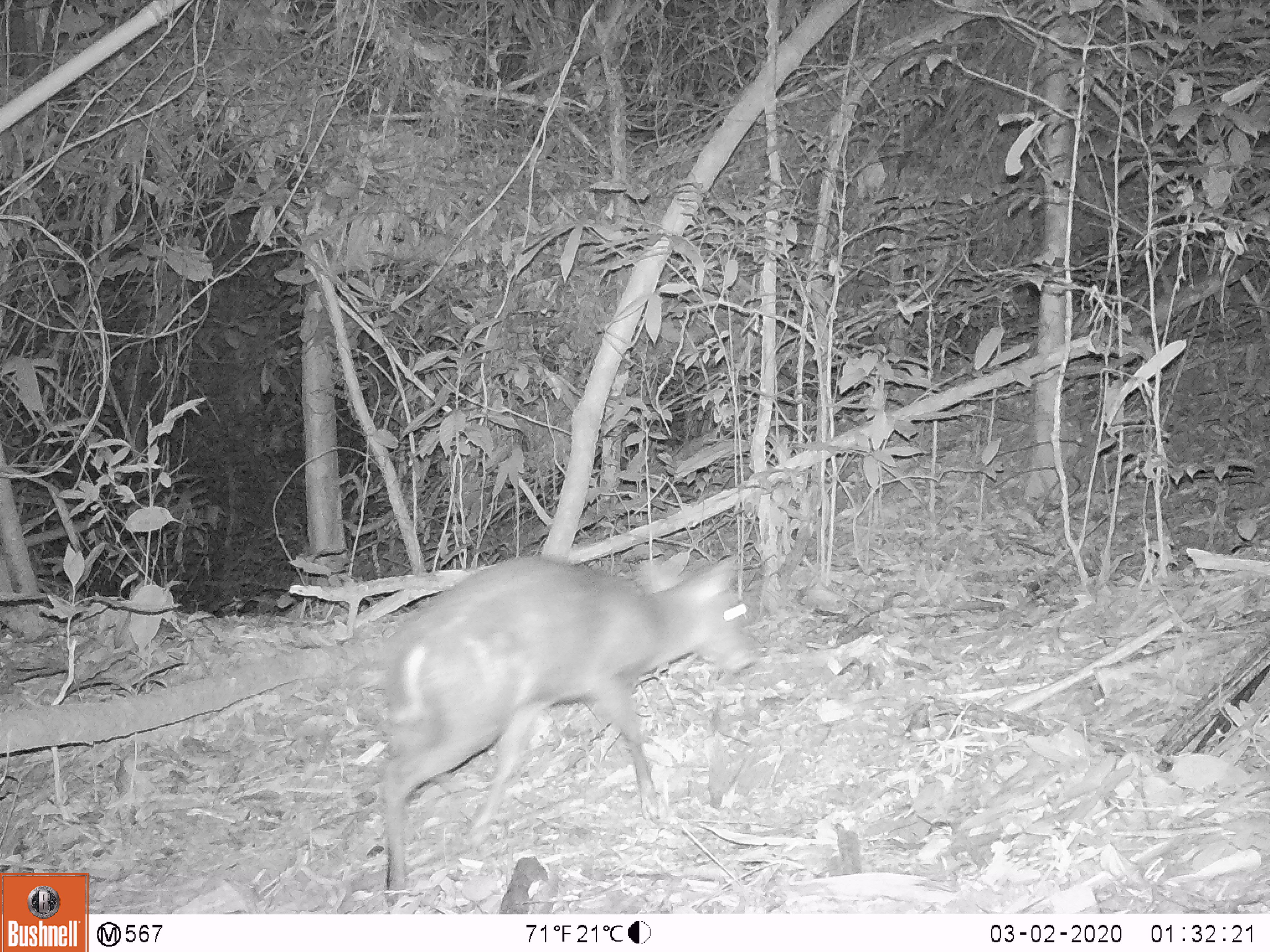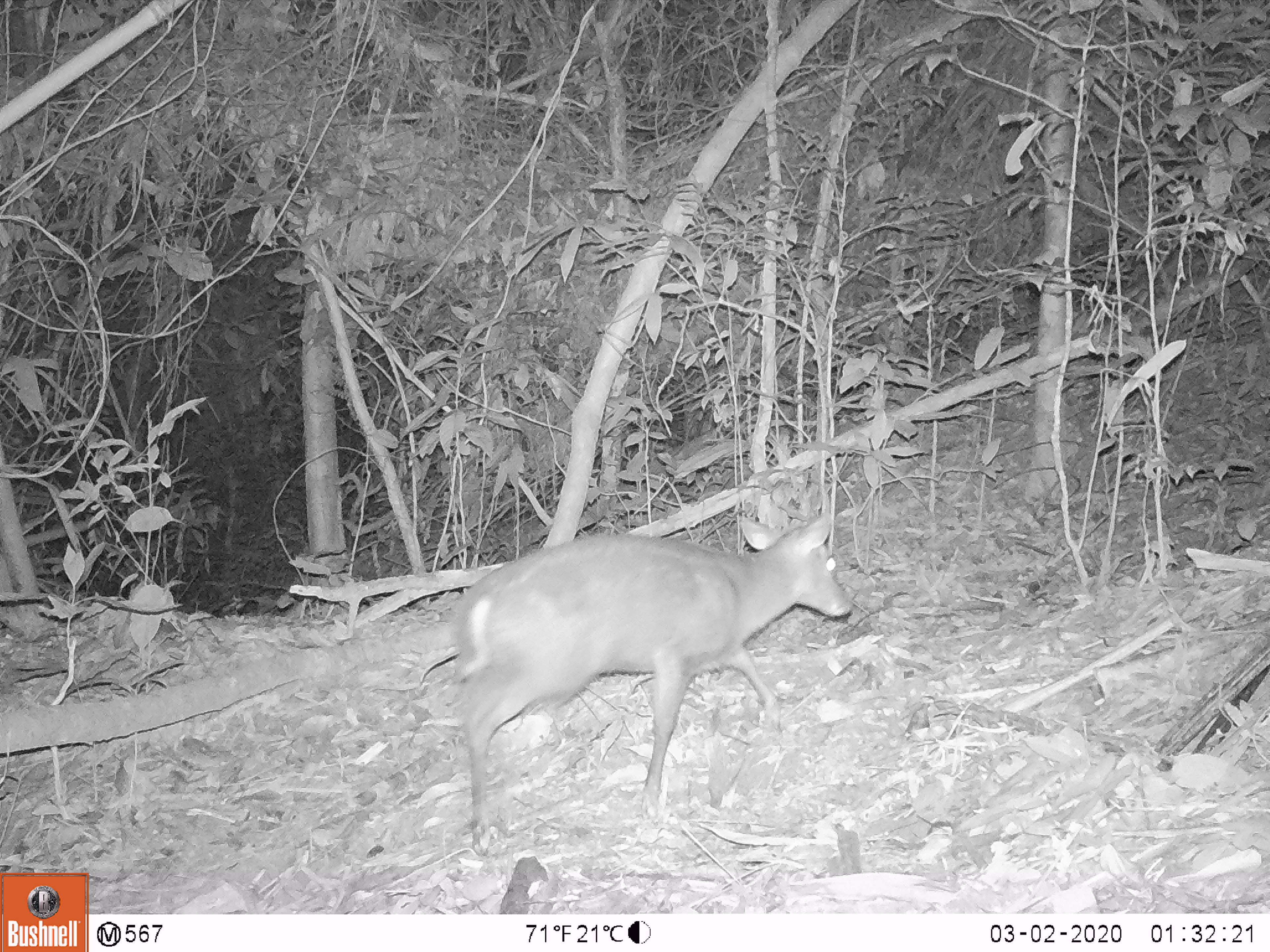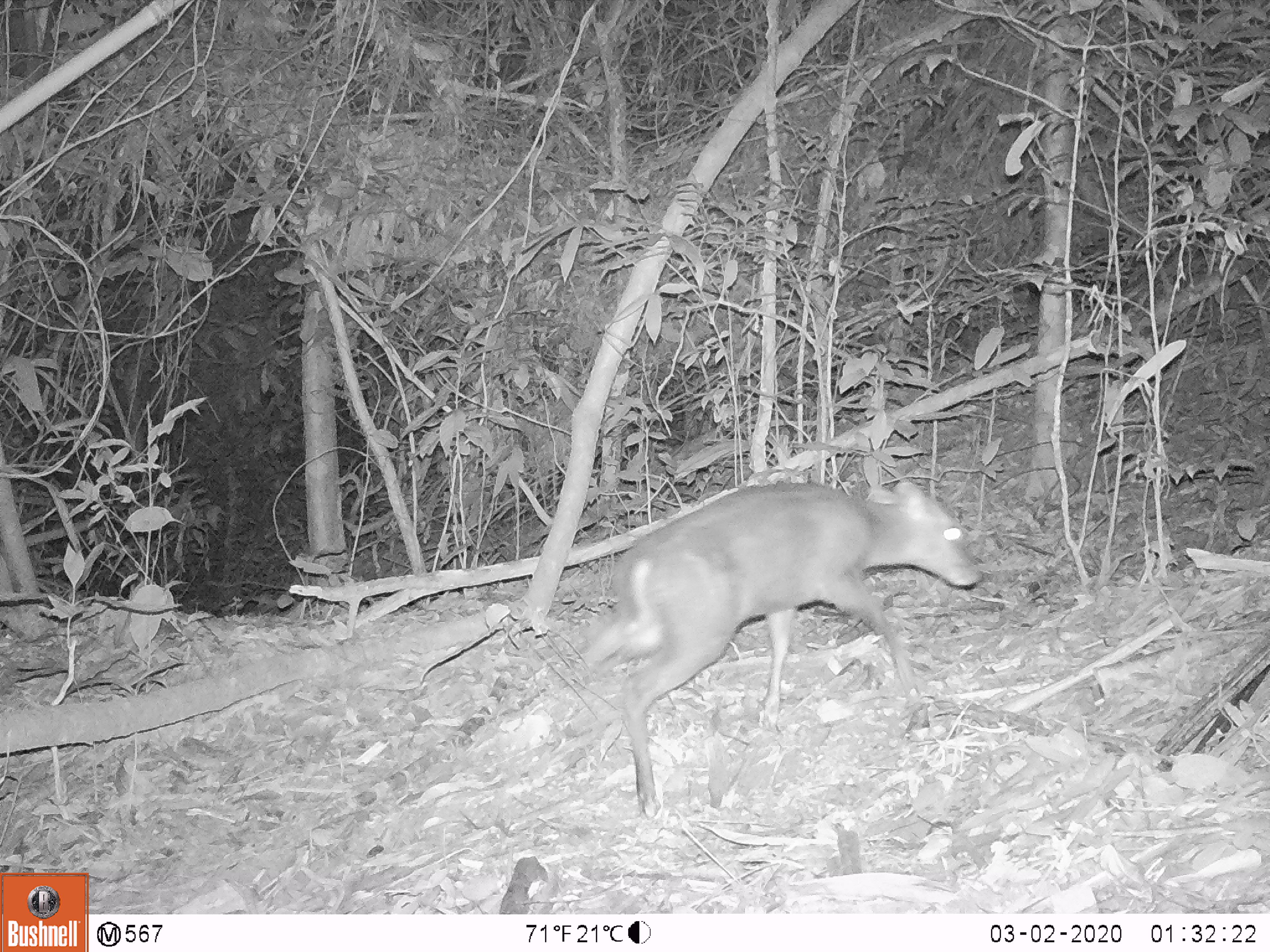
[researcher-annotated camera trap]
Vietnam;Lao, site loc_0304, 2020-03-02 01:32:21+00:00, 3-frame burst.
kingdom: Animalia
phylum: Chordata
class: Mammalia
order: Artiodactyla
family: Cervidae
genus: Muntiacus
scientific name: Muntiacus rooseveltorum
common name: roosevelt's muntjac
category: roosevelts muntjac group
Roosevelts muntjac group (roosevelt's muntjac) (Muntiacus rooseveltorum). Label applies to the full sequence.